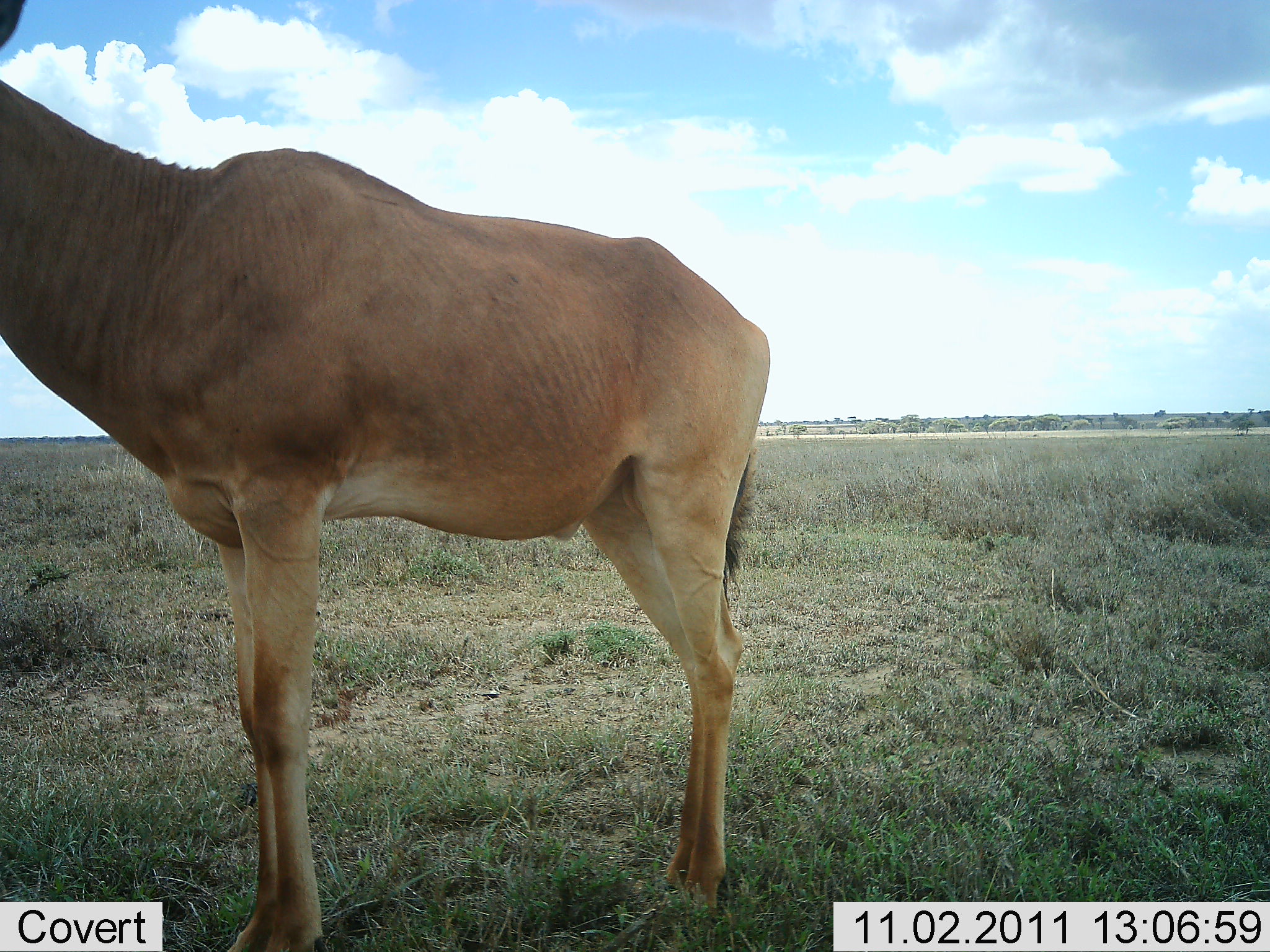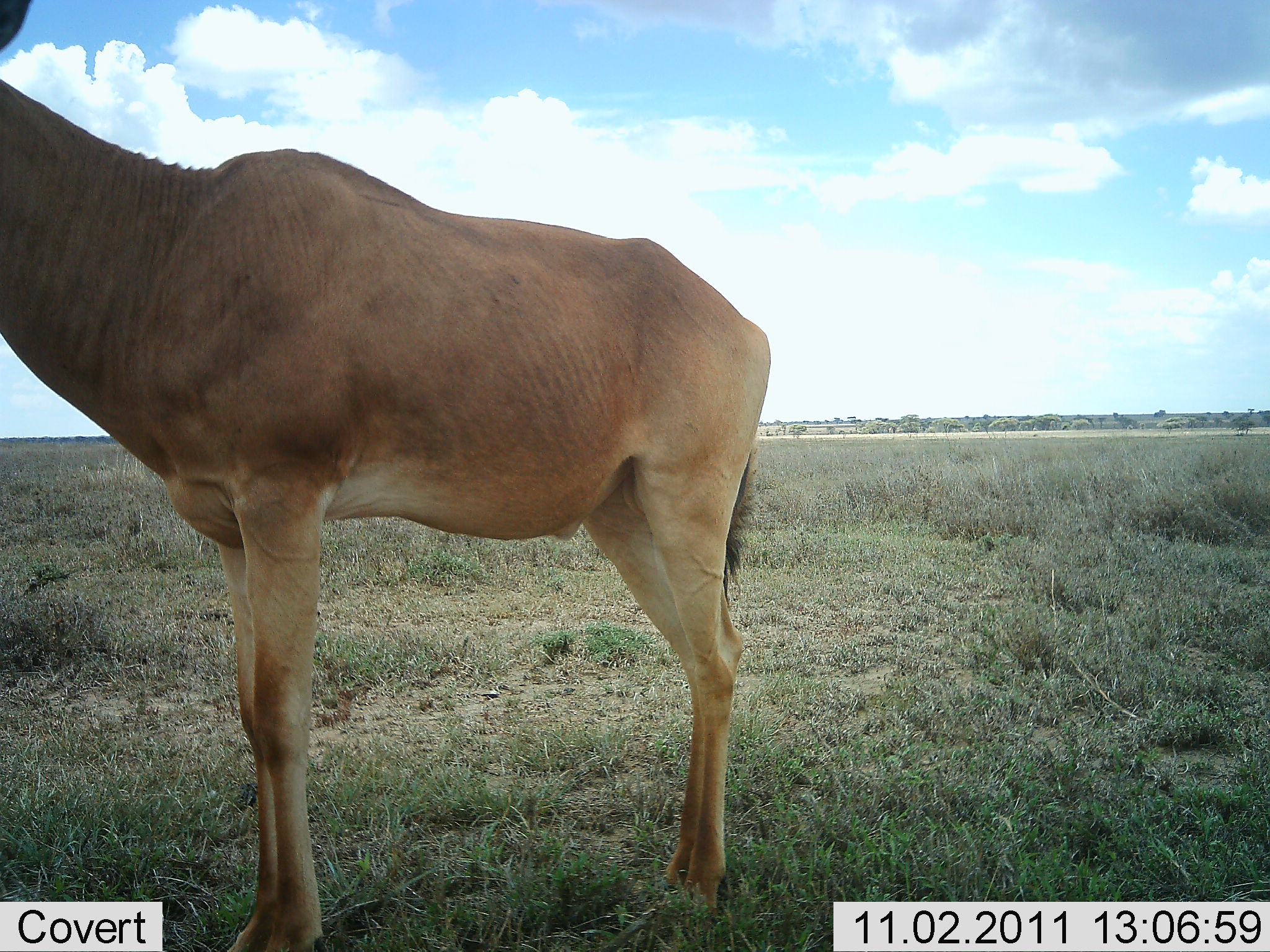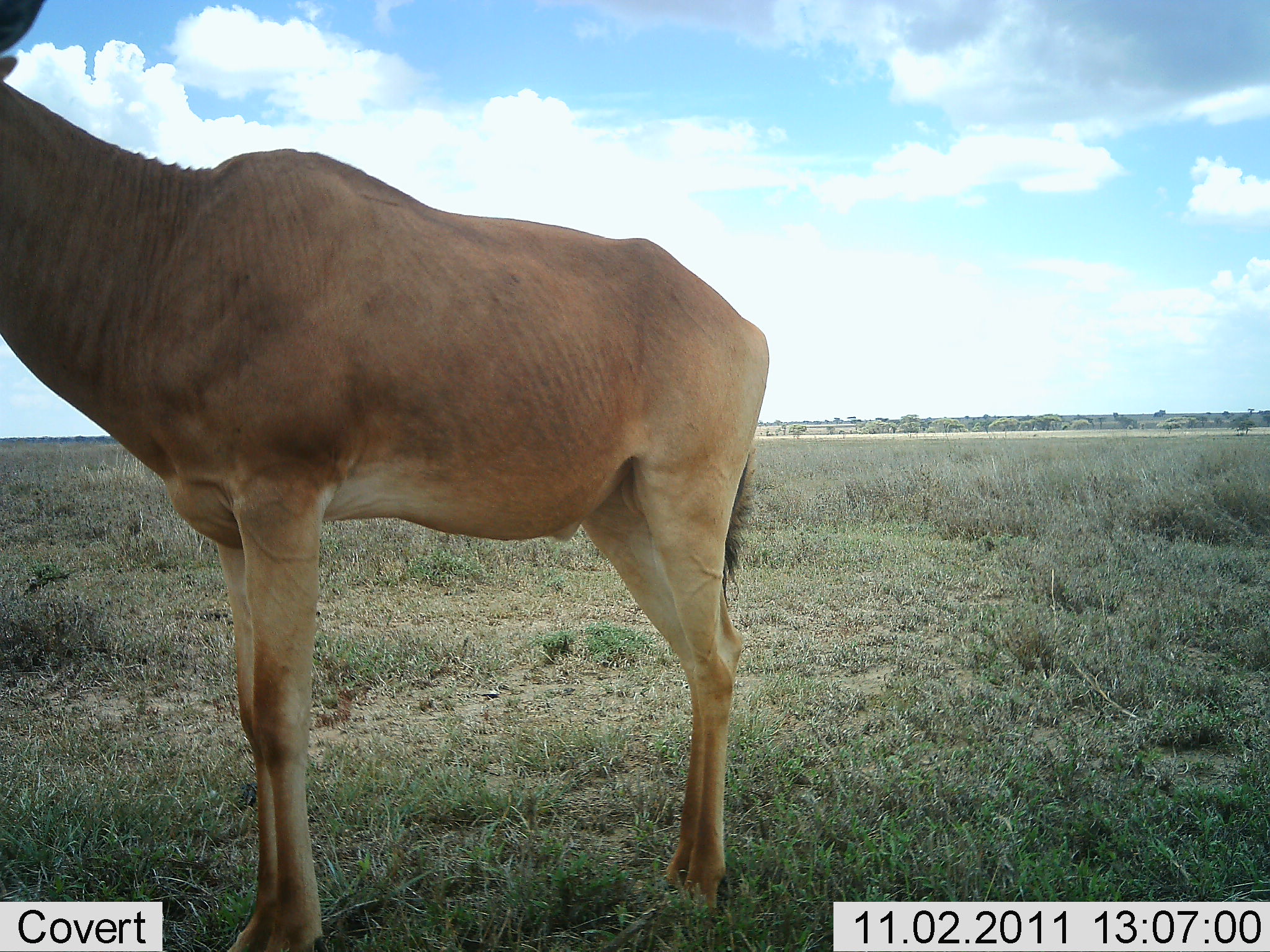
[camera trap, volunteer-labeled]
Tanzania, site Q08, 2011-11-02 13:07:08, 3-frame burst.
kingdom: Animalia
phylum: Chordata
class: Mammalia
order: Artiodactyla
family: Bovidae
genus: Alcelaphus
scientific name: Alcelaphus buselaphus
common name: hartebeest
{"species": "hartebeest (Alcelaphus buselaphus)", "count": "1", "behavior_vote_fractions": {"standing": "100%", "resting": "0%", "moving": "0%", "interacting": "0%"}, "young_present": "0%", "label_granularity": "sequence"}